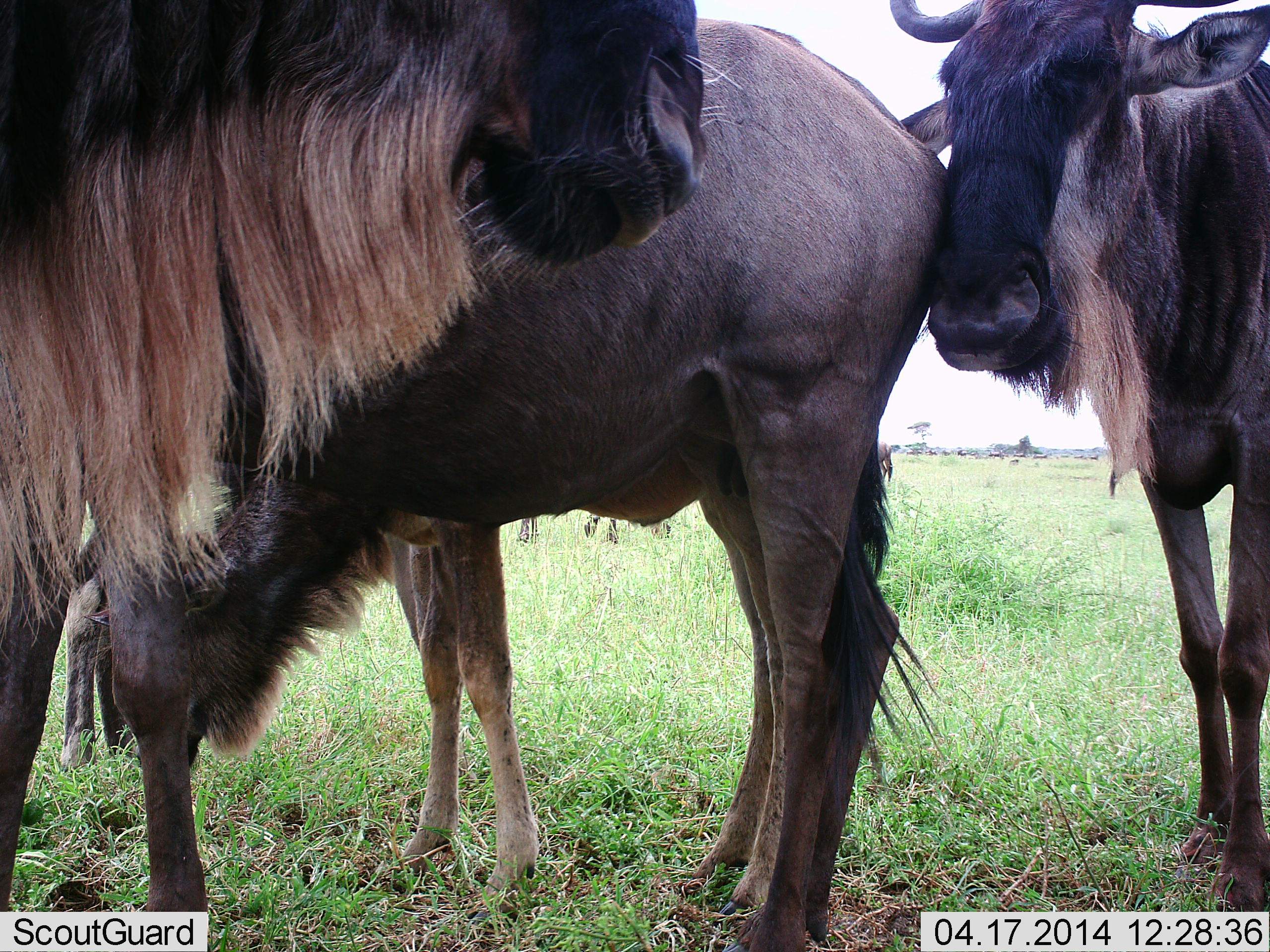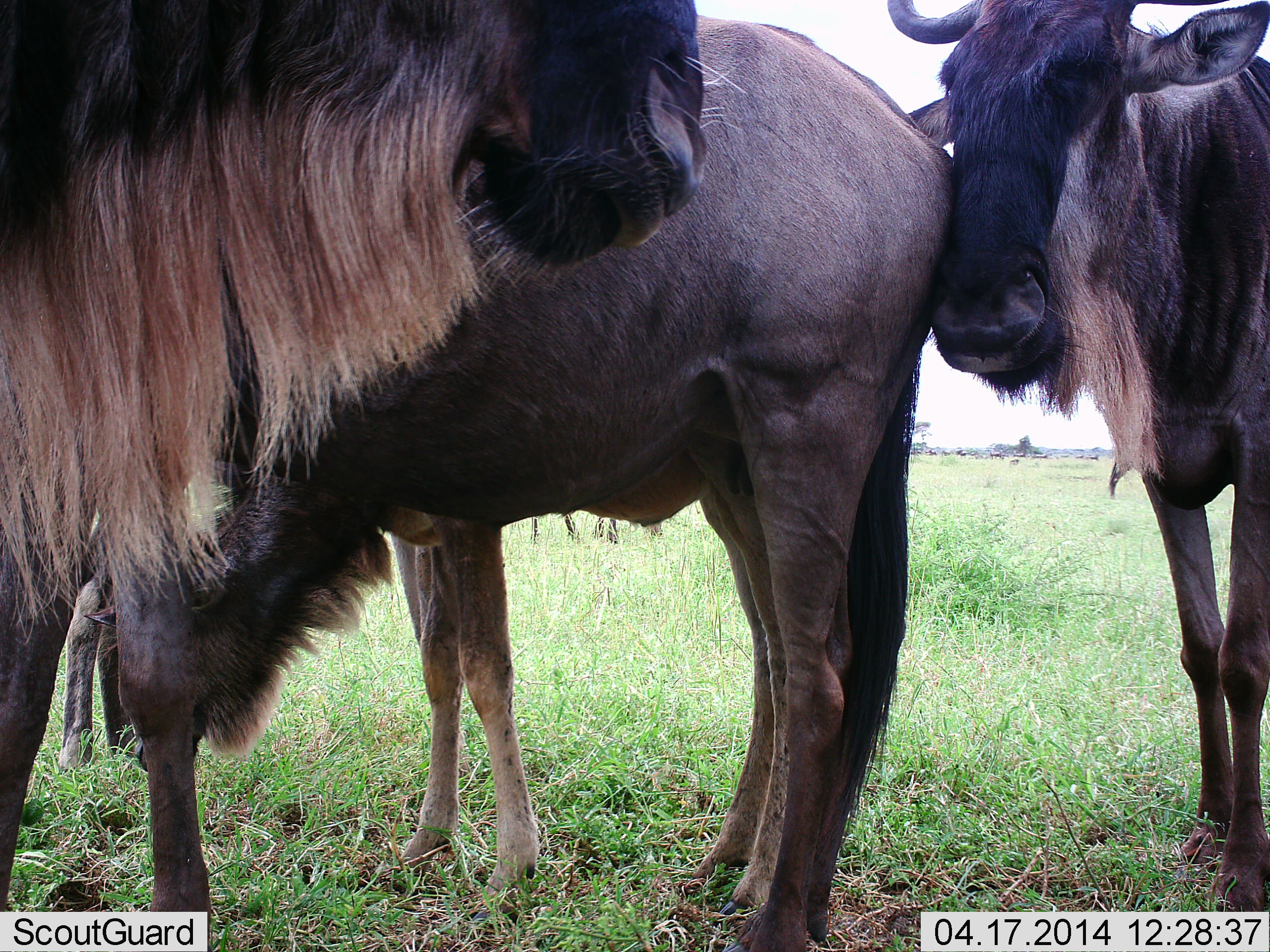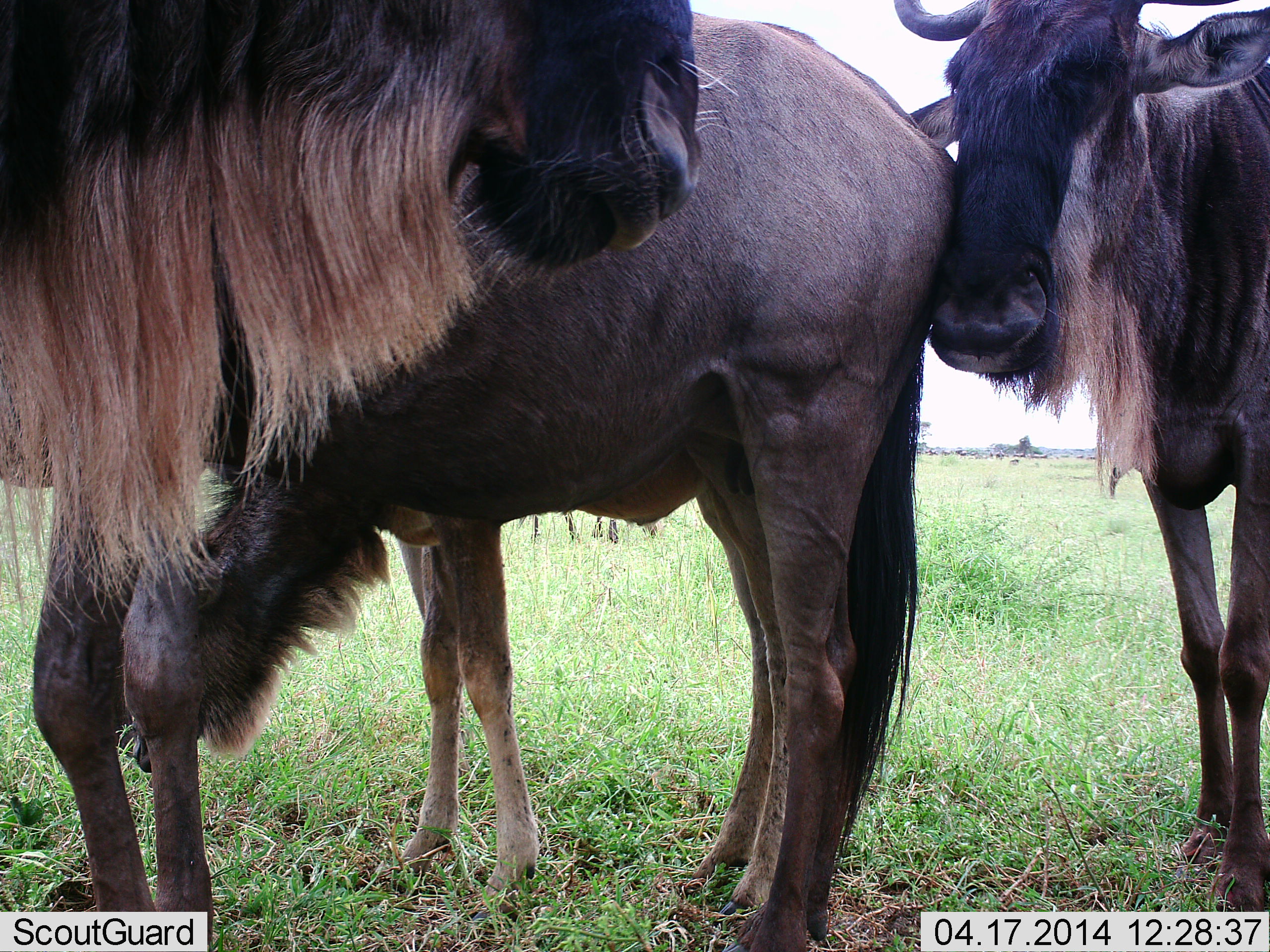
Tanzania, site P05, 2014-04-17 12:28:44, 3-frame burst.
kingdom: Animalia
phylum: Chordata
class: Mammalia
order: Artiodactyla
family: Bovidae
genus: Connochaetes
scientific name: Connochaetes taurinus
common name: blue wildebeest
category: wildebeest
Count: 4.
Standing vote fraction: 100%.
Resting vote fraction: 0%.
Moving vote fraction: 0%.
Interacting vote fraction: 10%.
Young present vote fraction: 10%.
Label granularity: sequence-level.